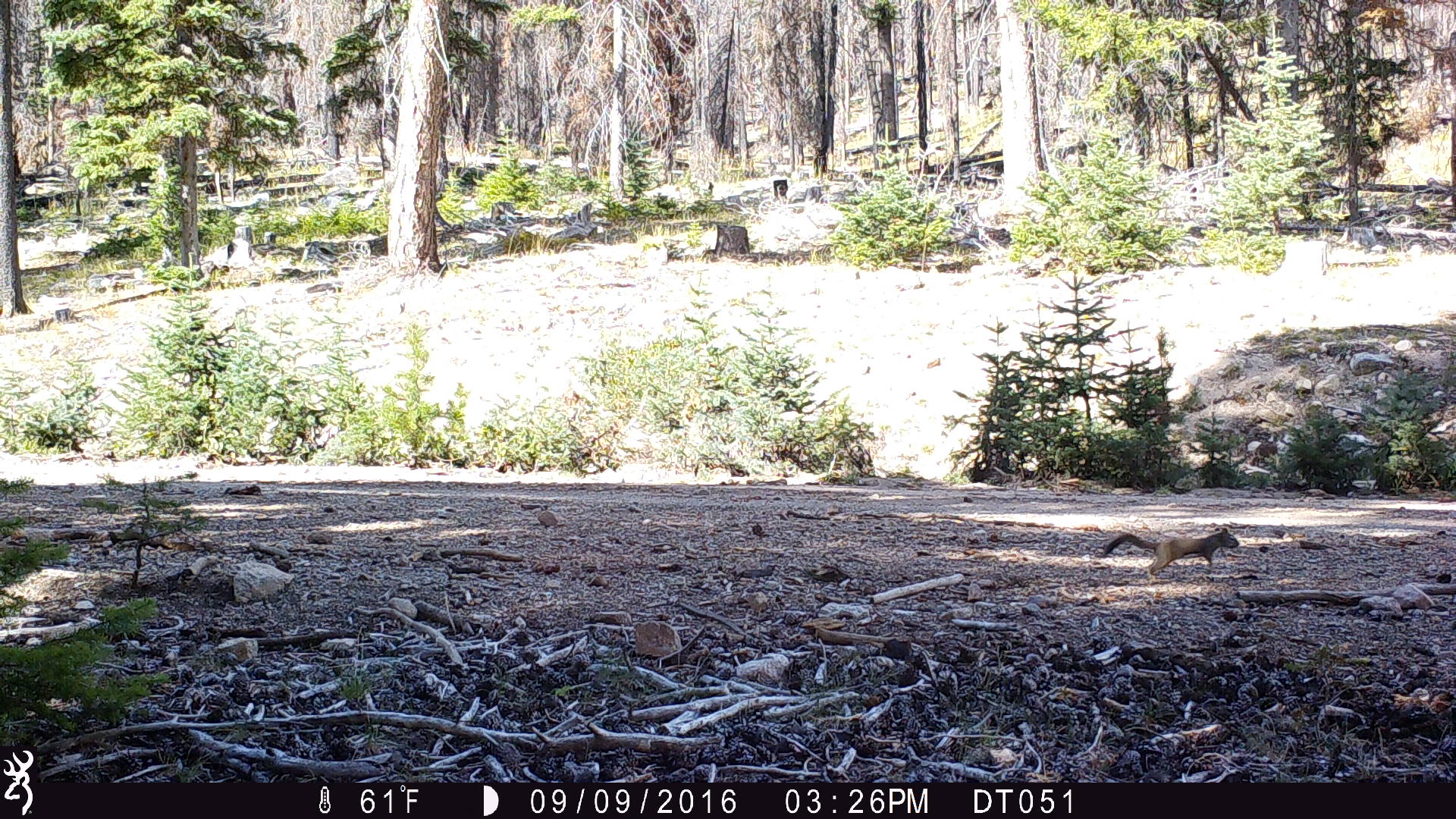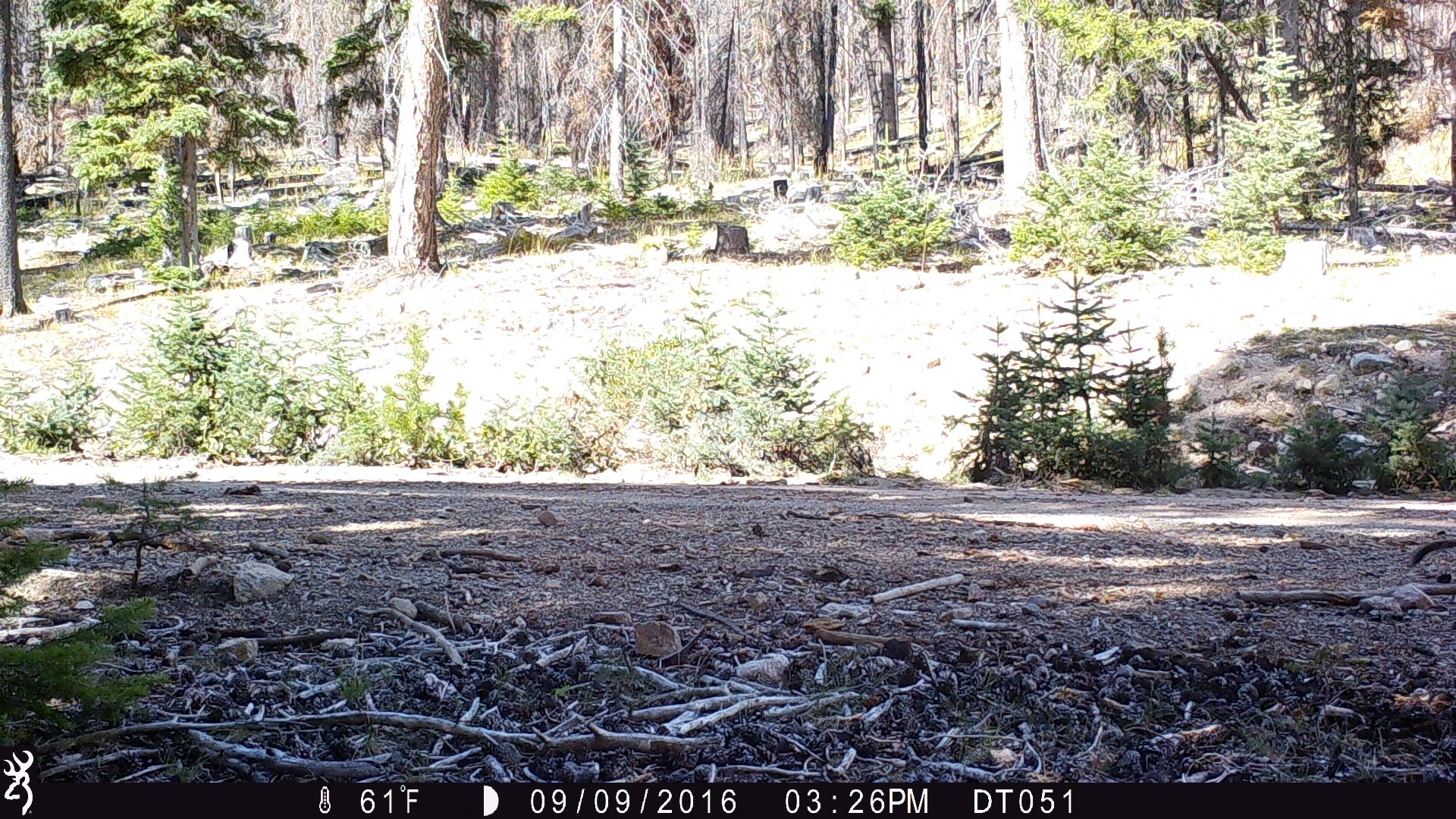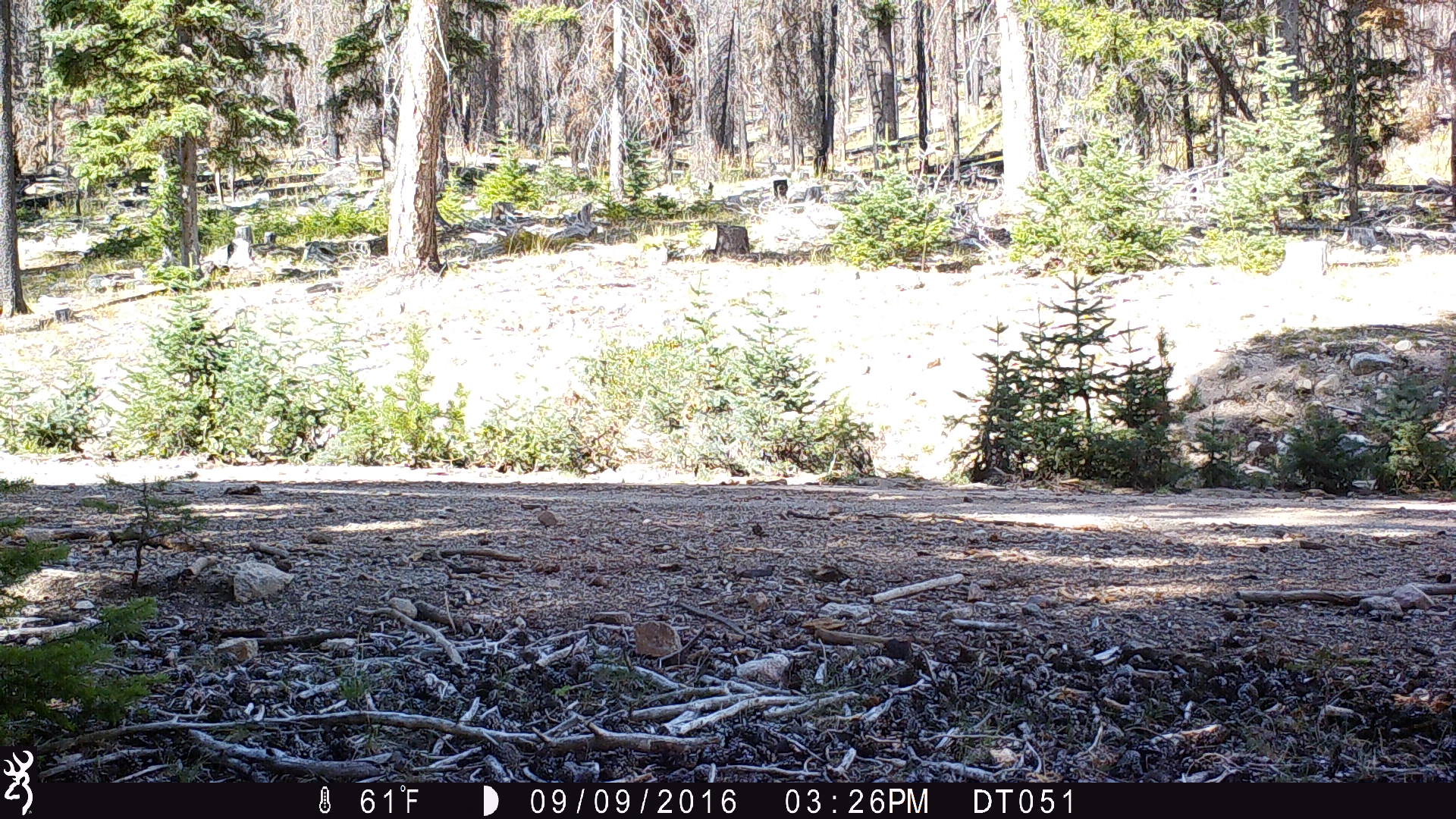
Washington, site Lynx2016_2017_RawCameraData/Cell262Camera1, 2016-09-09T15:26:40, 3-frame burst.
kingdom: Animalia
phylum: Chordata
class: Mammalia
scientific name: Mammalia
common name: small mammal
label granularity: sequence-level